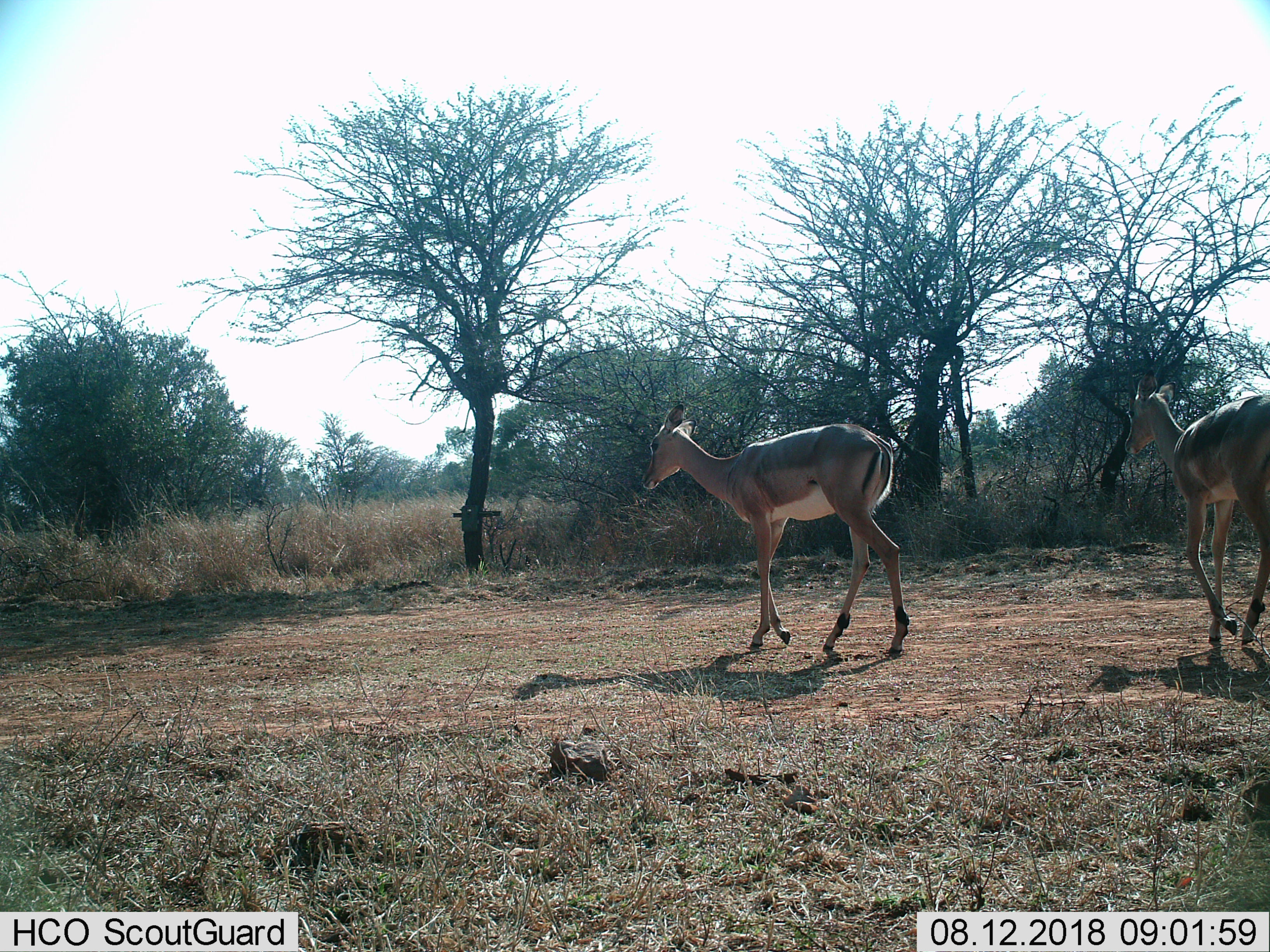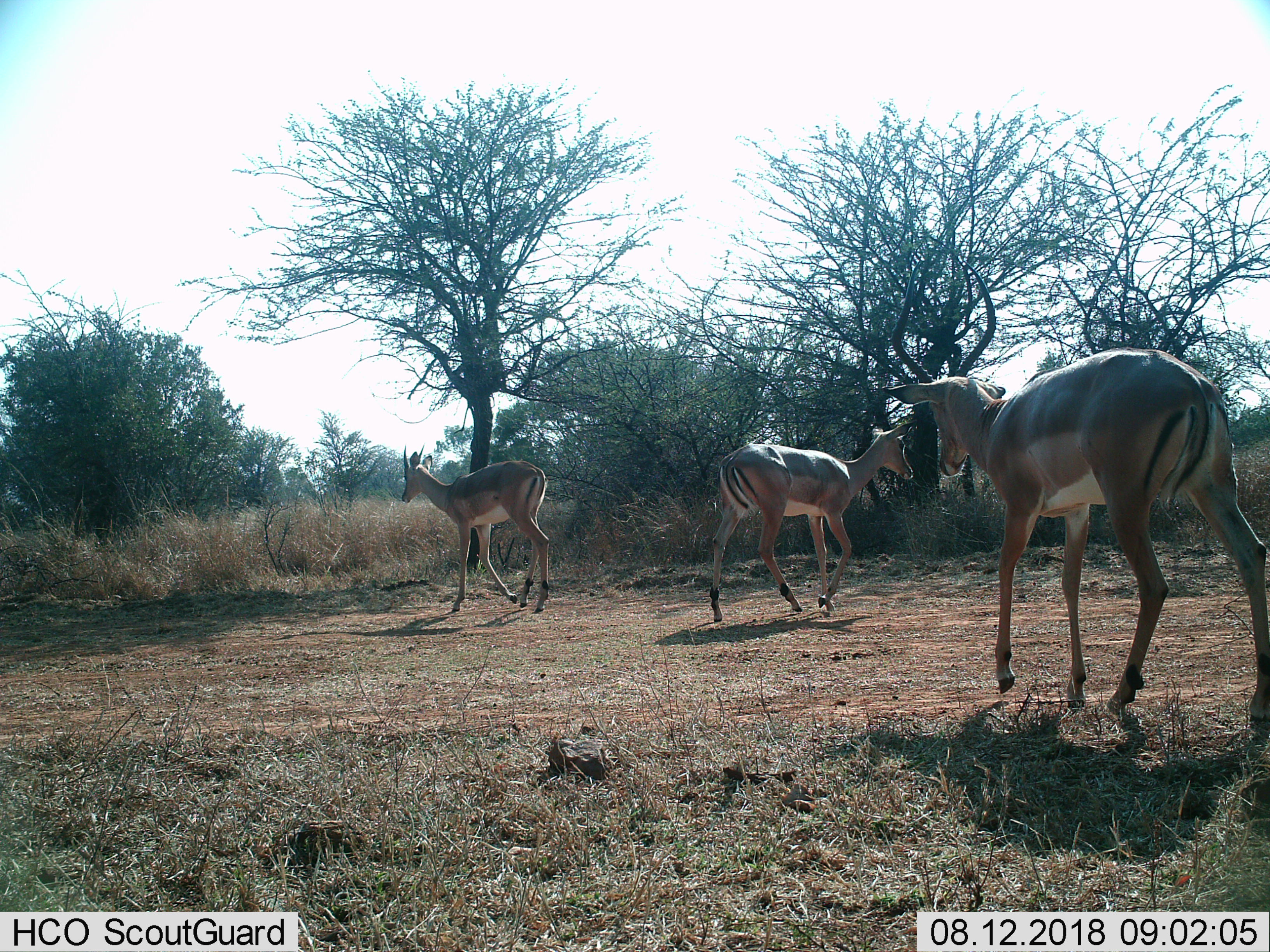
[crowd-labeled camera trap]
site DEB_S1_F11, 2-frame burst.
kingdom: Animalia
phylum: Chordata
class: Mammalia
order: Artiodactyla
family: Bovidae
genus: Aepyceros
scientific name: Aepyceros melampus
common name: impala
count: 2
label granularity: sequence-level